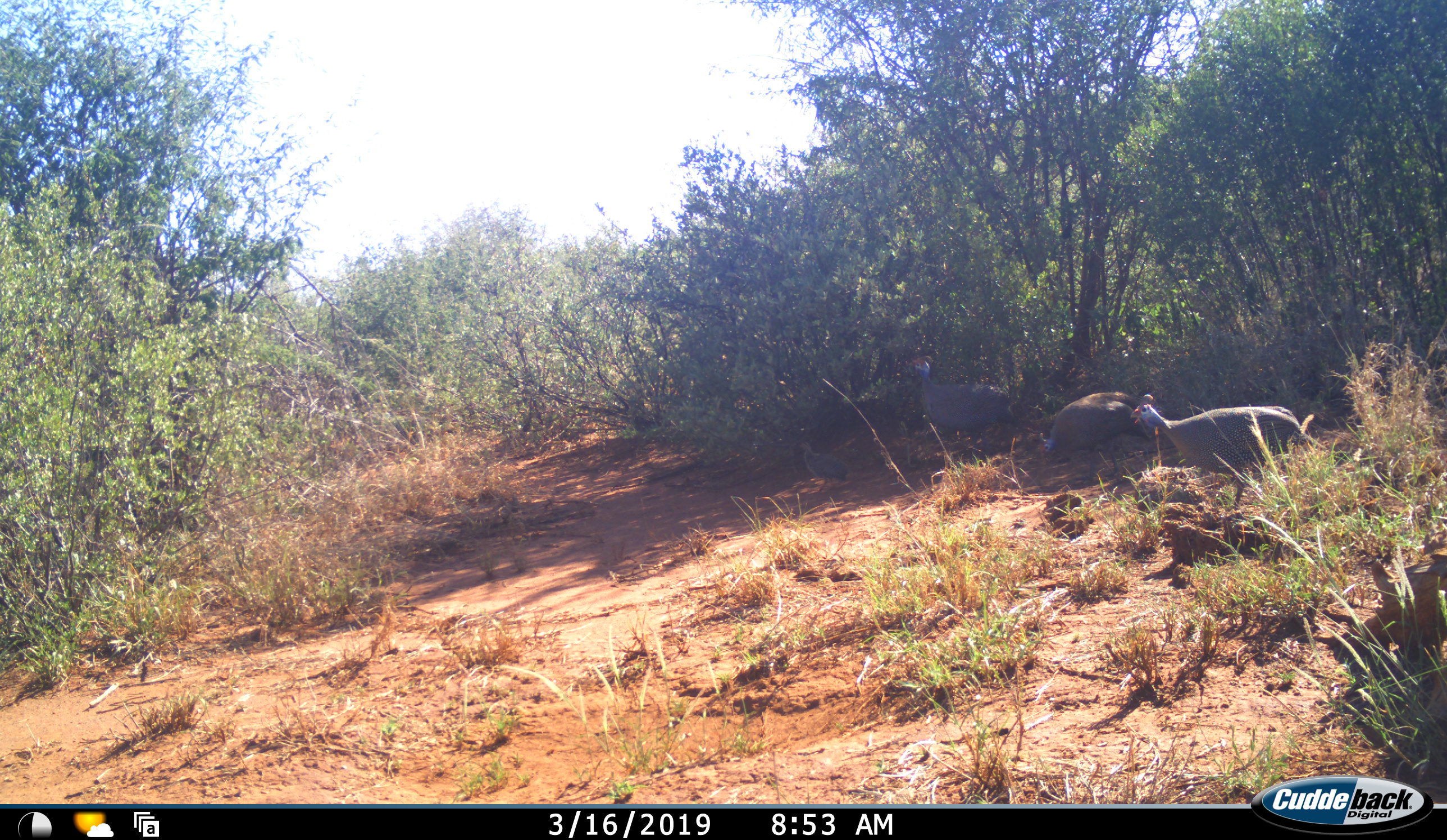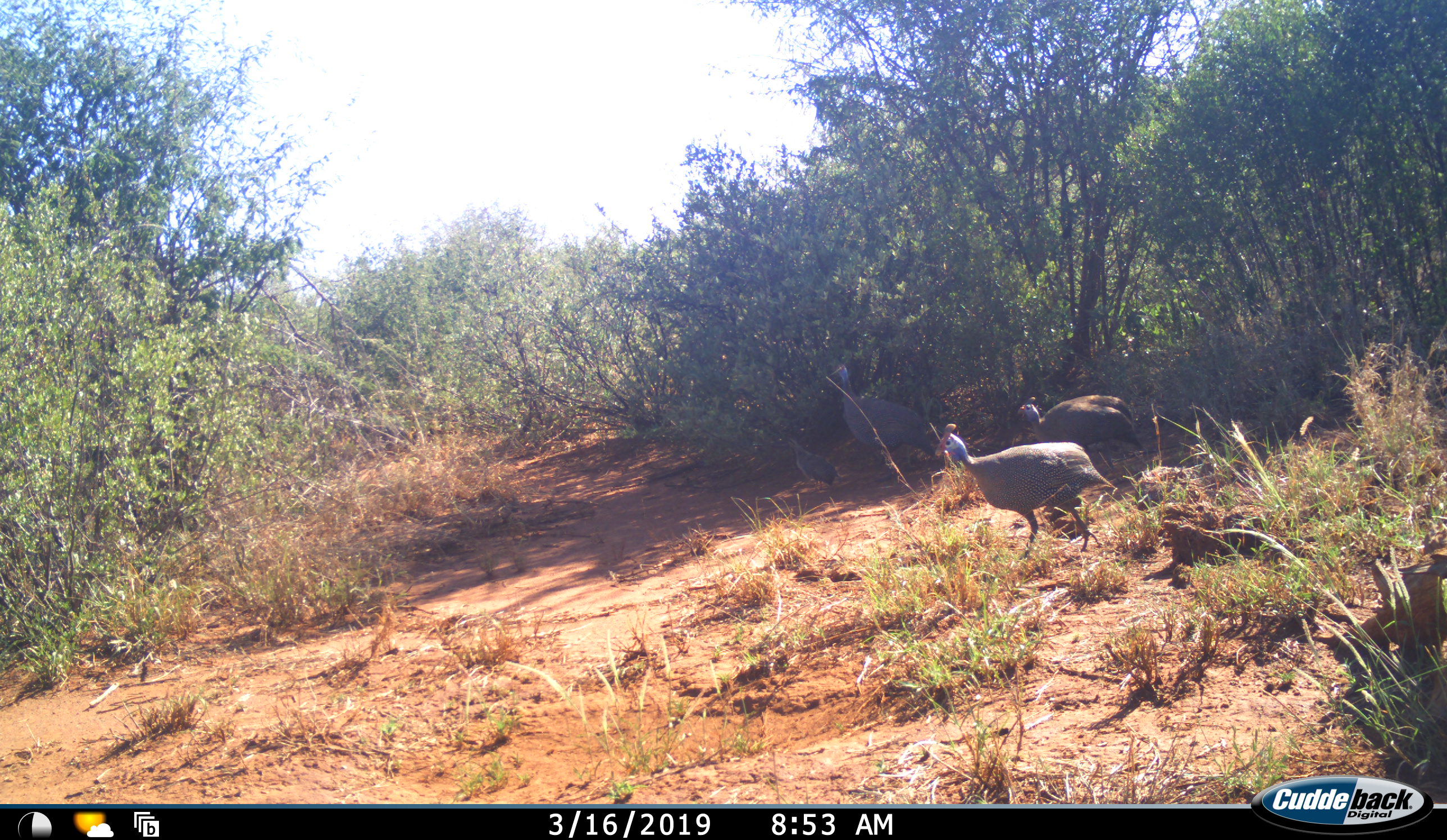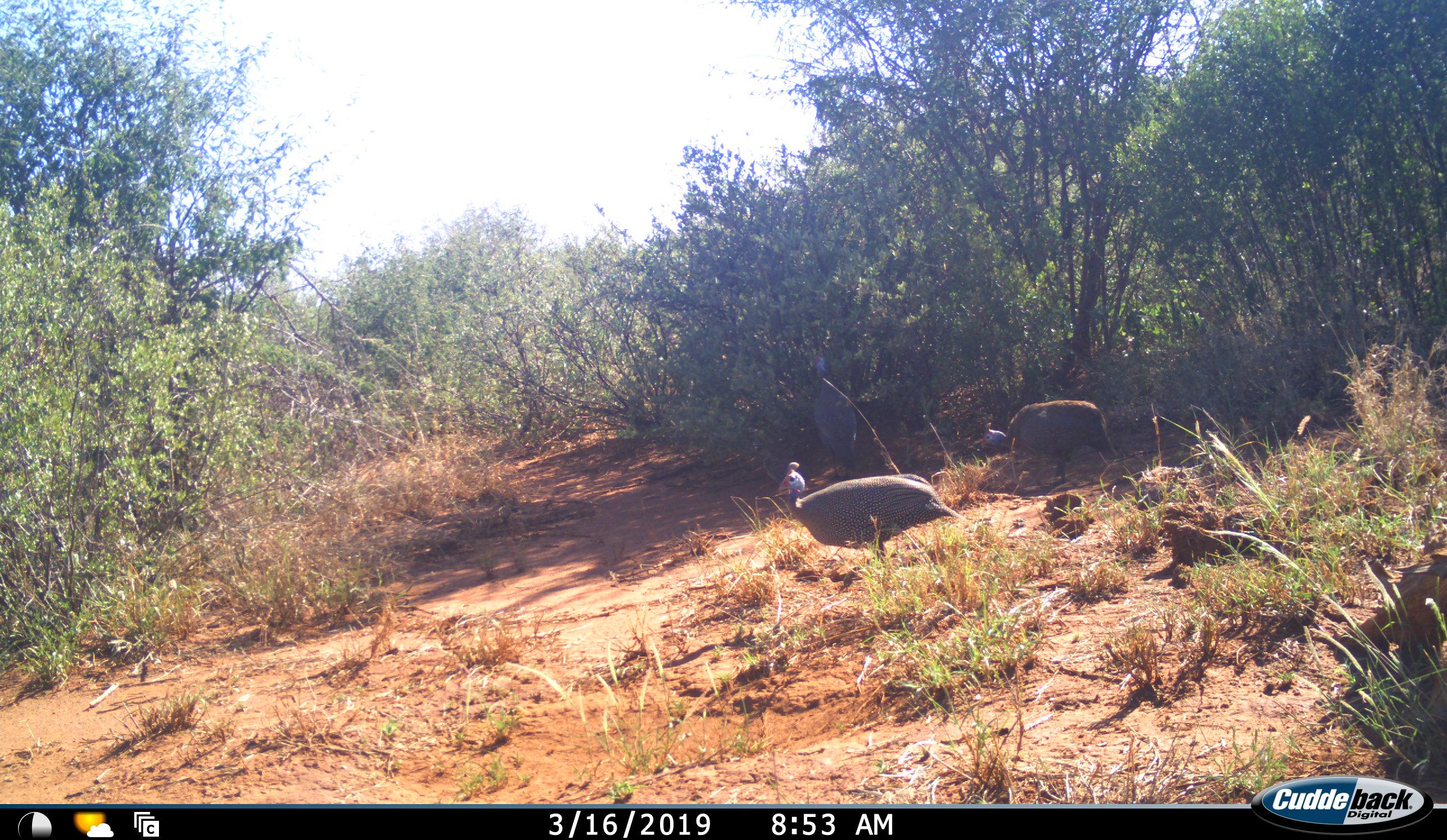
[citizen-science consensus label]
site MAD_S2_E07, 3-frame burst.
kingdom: Animalia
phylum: Chordata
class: Aves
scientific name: Aves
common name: bird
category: birdother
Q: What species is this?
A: Birdother (bird) (Aves).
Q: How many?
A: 4.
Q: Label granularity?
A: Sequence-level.